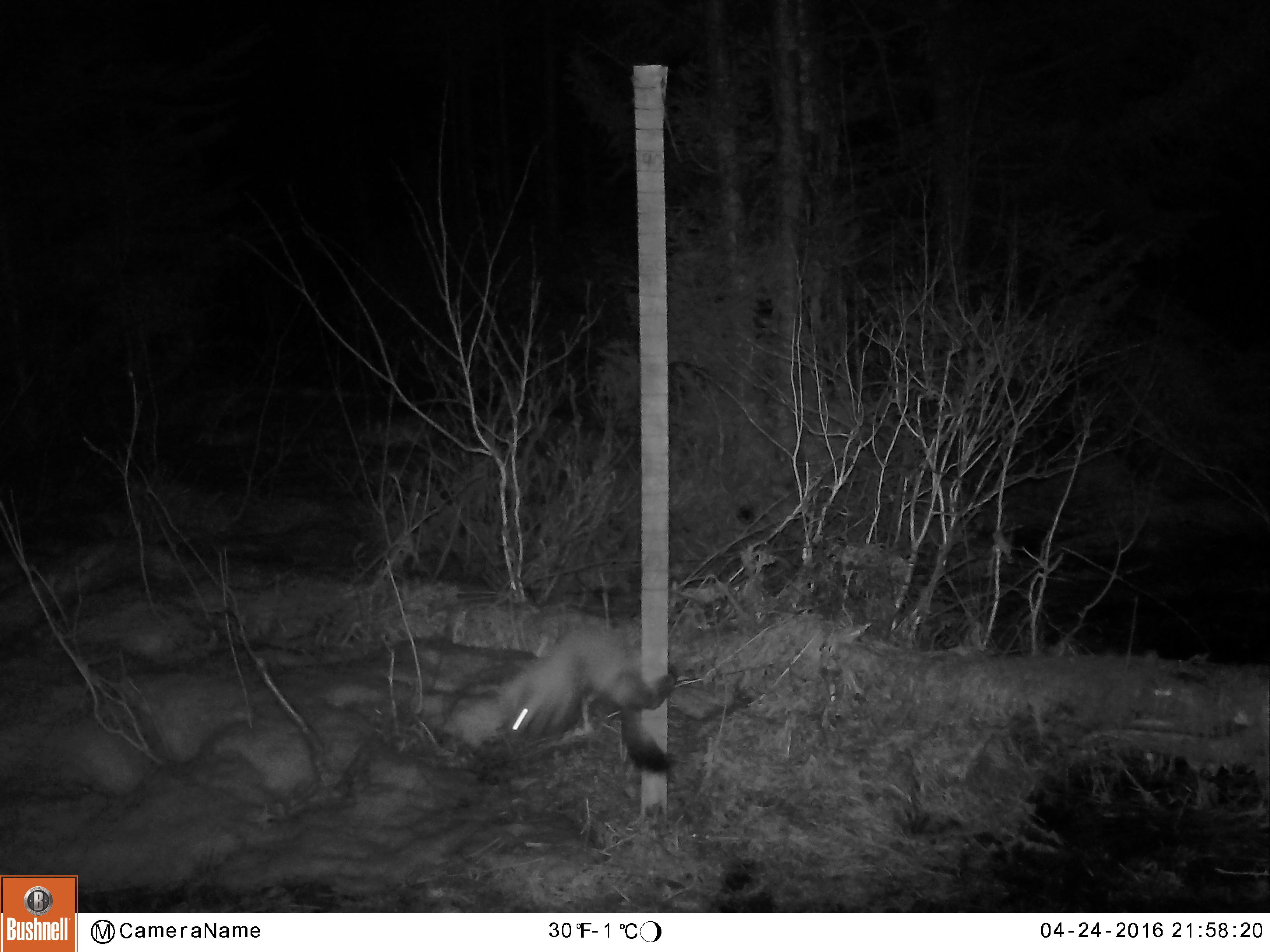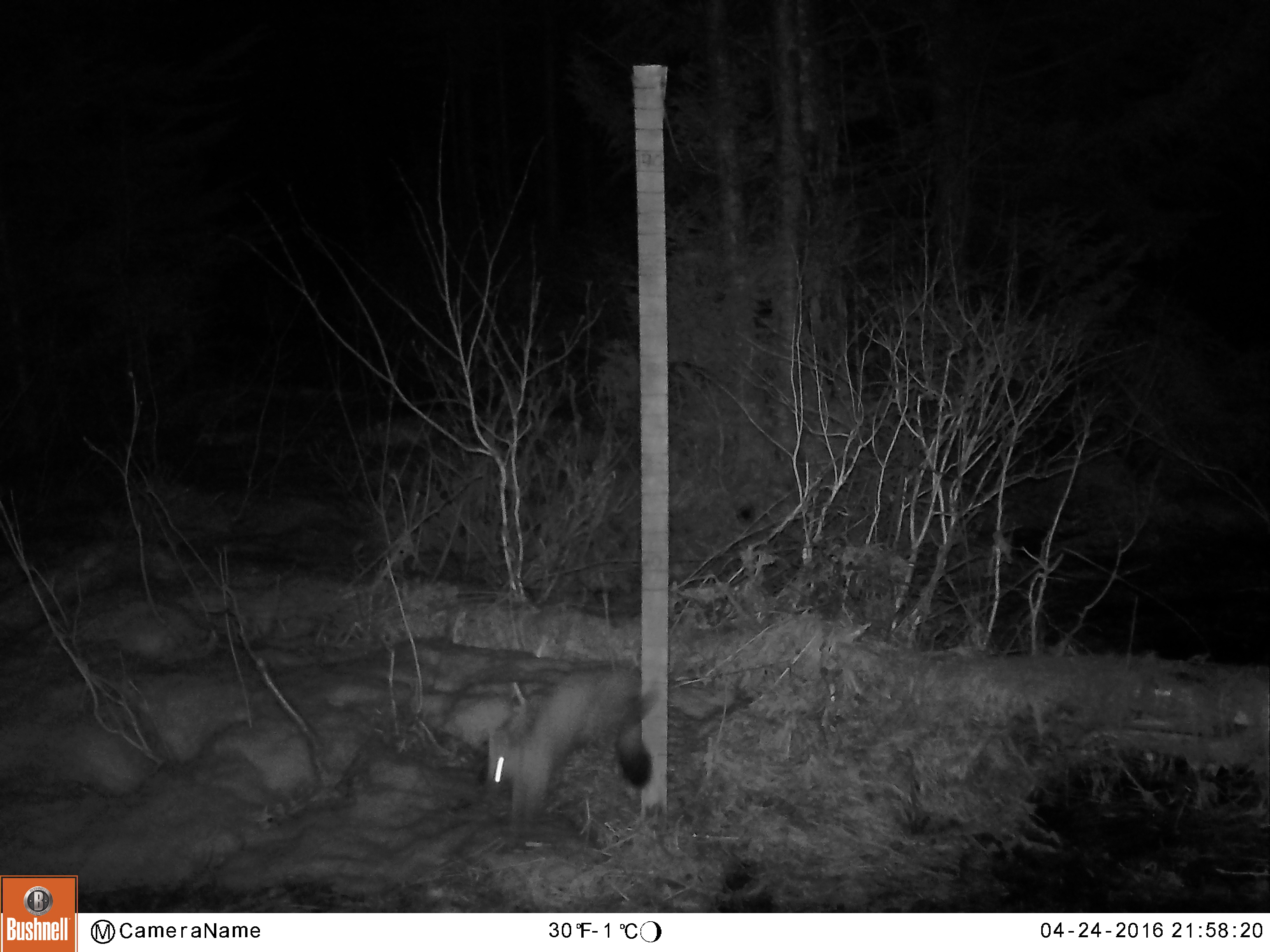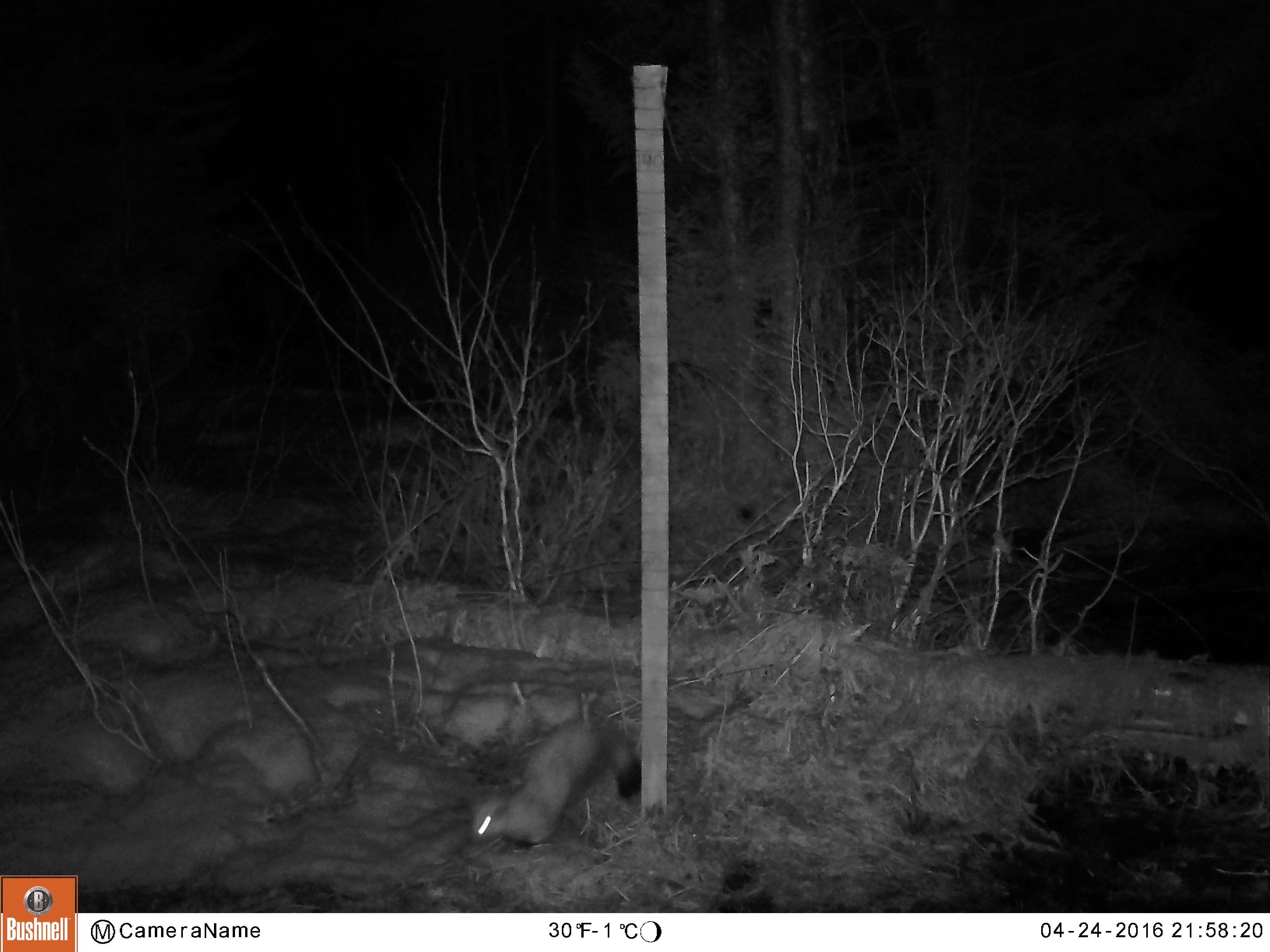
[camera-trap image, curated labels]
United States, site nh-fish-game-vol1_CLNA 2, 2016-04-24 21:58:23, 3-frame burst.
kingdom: Animalia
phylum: Chordata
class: Mammalia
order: Carnivora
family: Mustelidae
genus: Martes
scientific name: Martes americana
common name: american marten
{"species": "american marten (Martes americana)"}